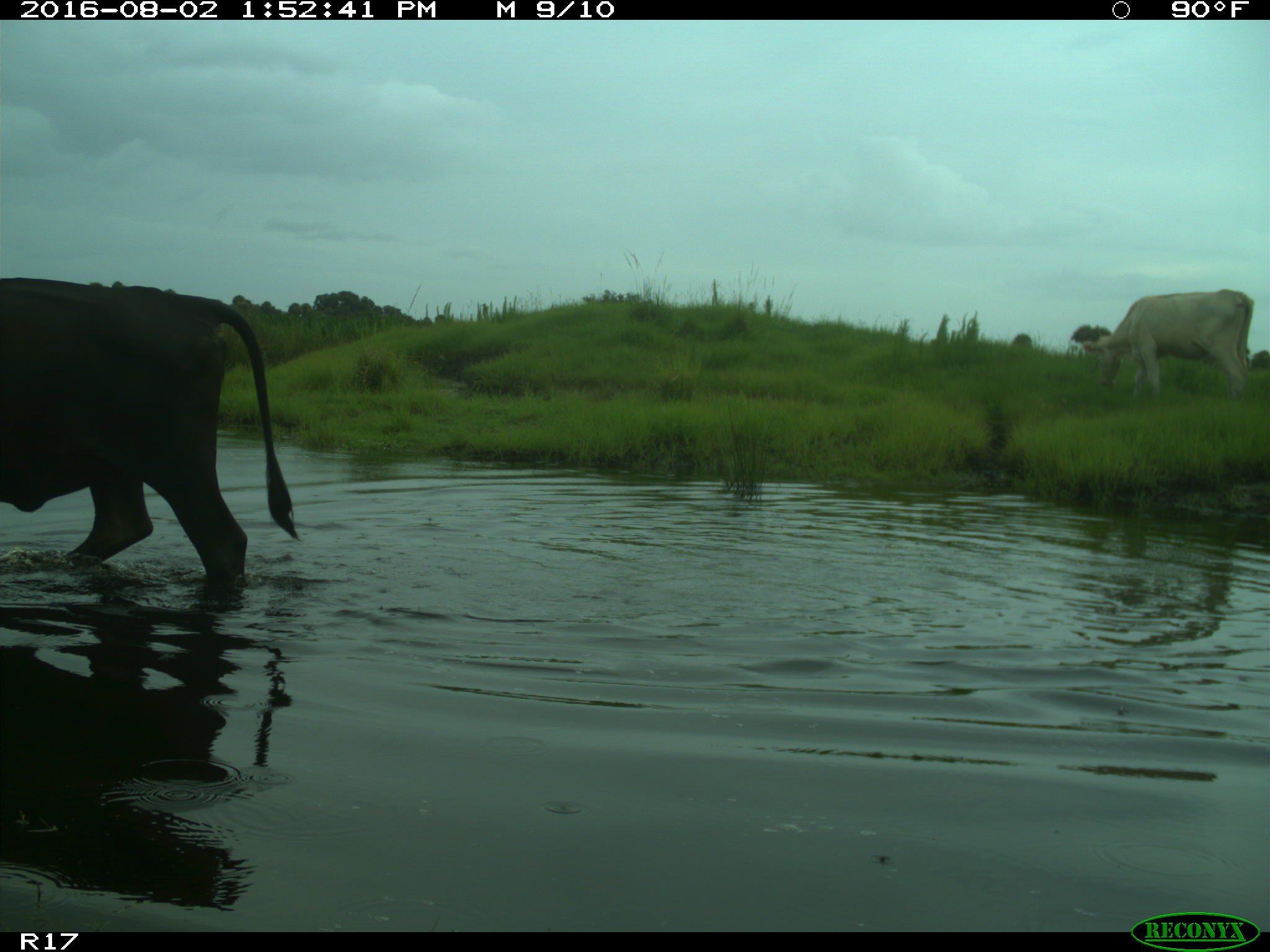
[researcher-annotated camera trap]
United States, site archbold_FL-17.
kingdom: Animalia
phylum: Chordata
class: Mammalia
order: Artiodactyla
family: Bovidae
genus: Bos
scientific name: Bos taurus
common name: domestic cow